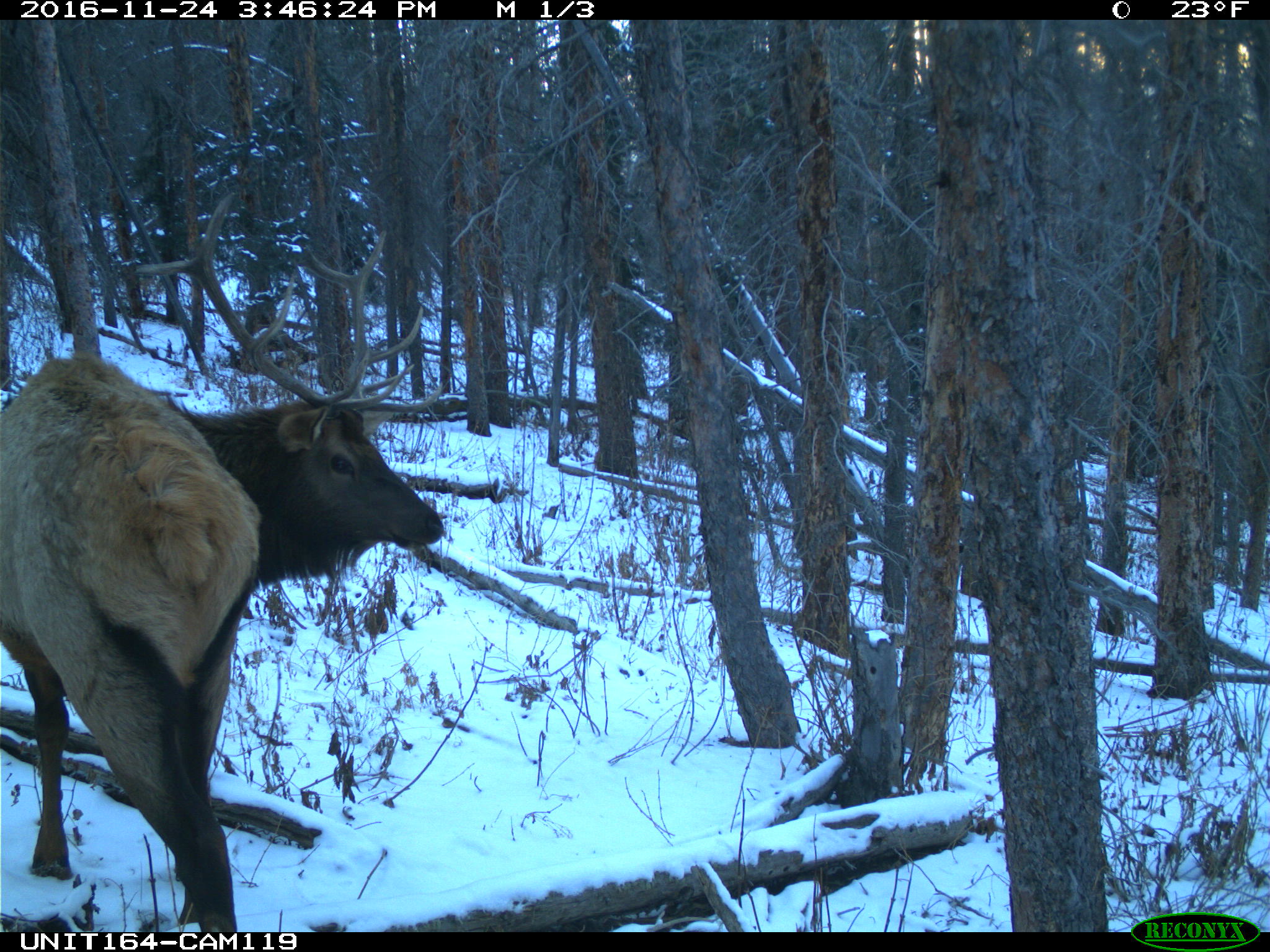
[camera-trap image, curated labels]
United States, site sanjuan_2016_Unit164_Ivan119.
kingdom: Animalia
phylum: Chordata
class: Mammalia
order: Artiodactyla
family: Cervidae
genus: Cervus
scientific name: Cervus elaphus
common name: red deer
Cervus elaphus (red deer).